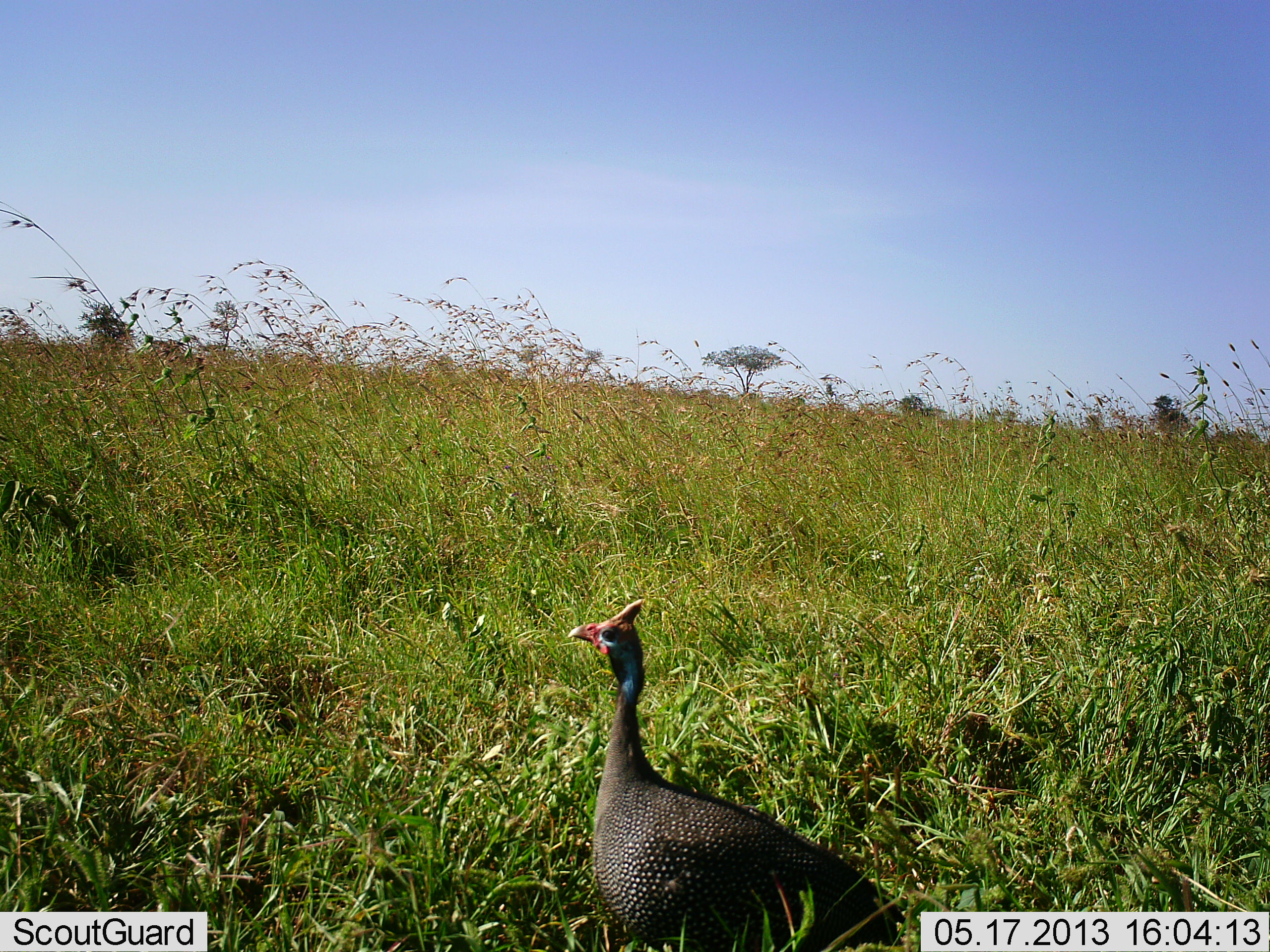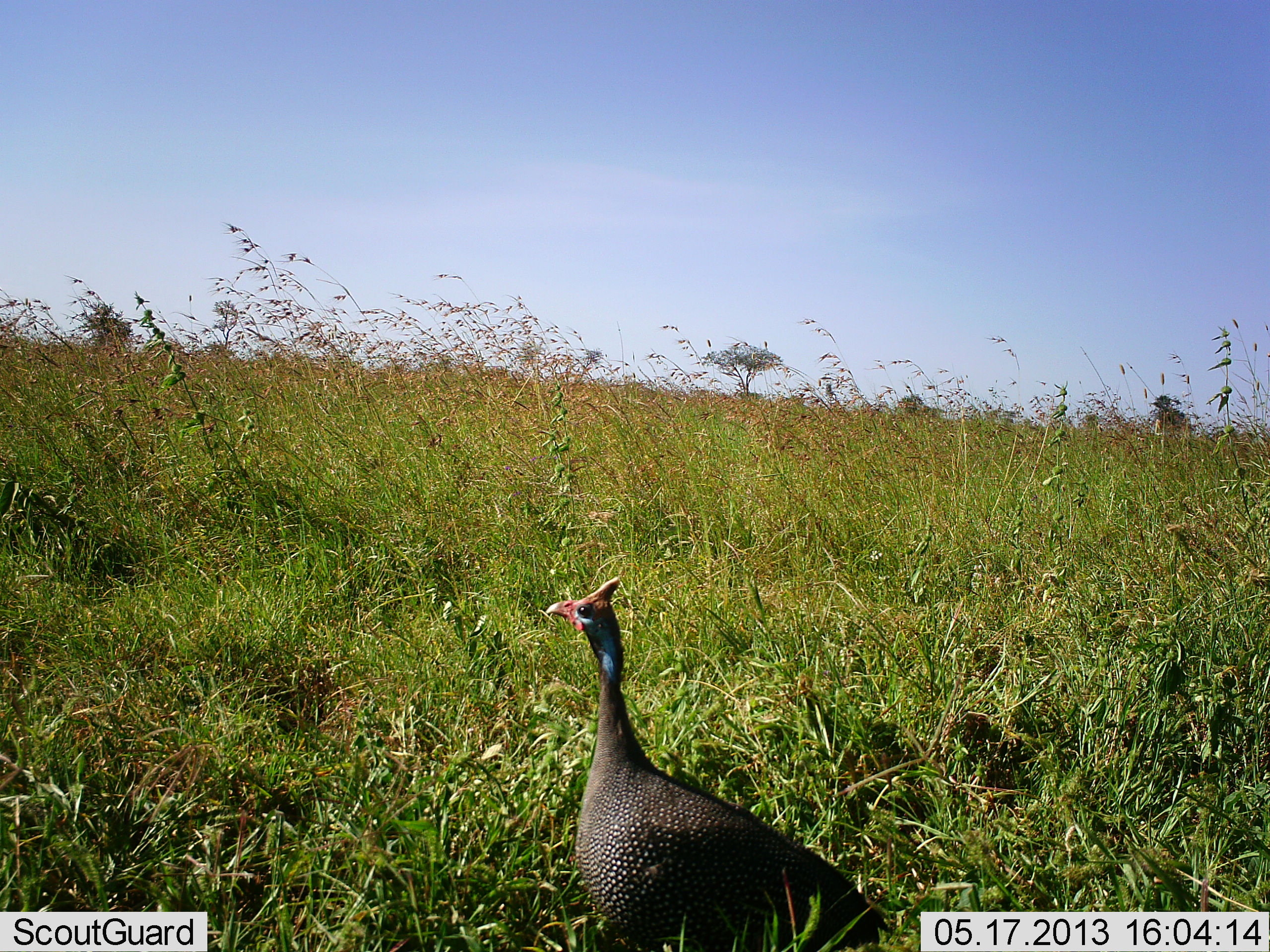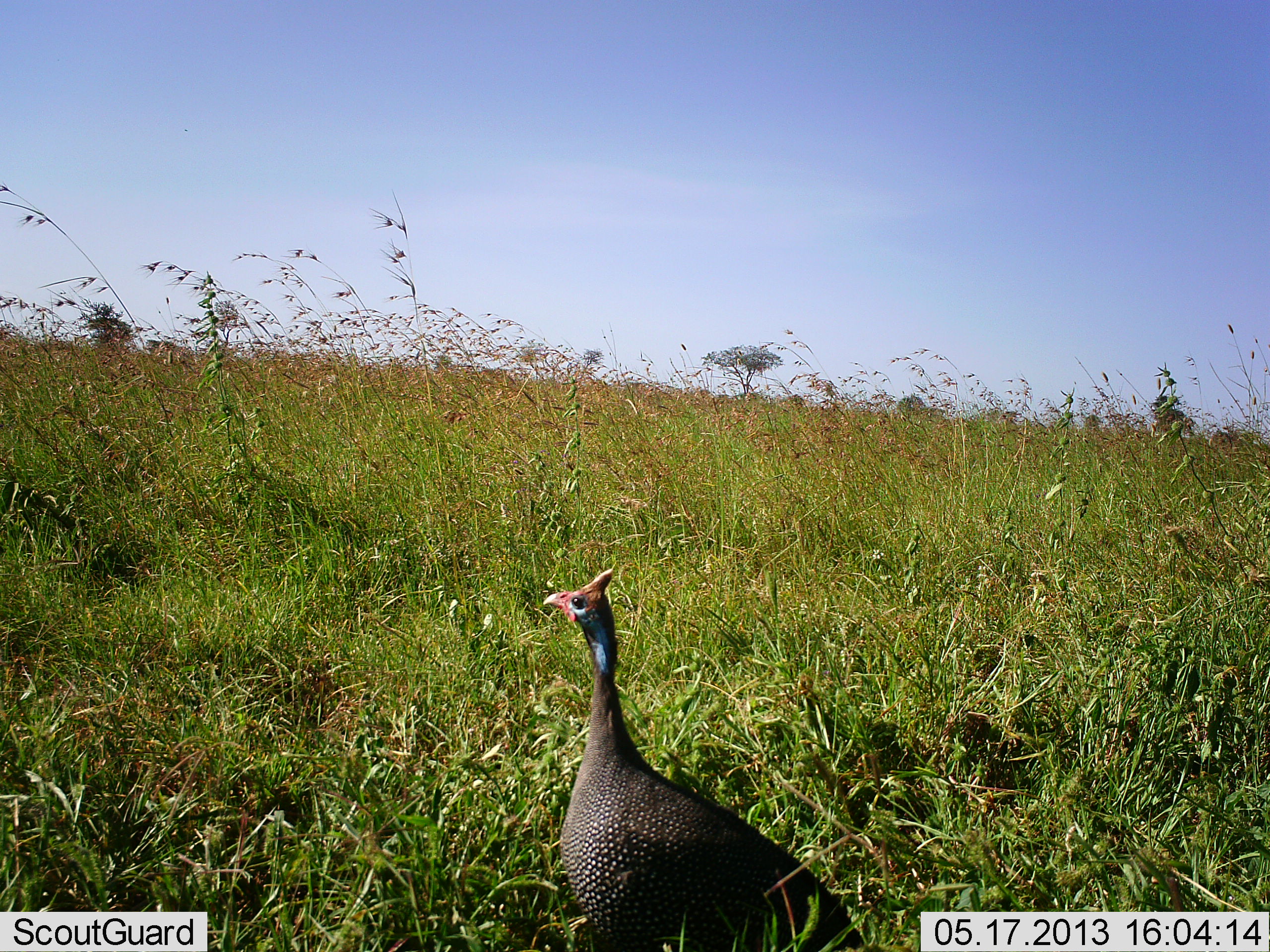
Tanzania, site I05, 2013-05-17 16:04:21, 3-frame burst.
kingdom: Animalia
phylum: Chordata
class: Aves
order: Galliformes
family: Numididae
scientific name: Numididae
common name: guinea fowl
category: guineafowl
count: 1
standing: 81%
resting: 0%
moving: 23%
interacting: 0%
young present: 0%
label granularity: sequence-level